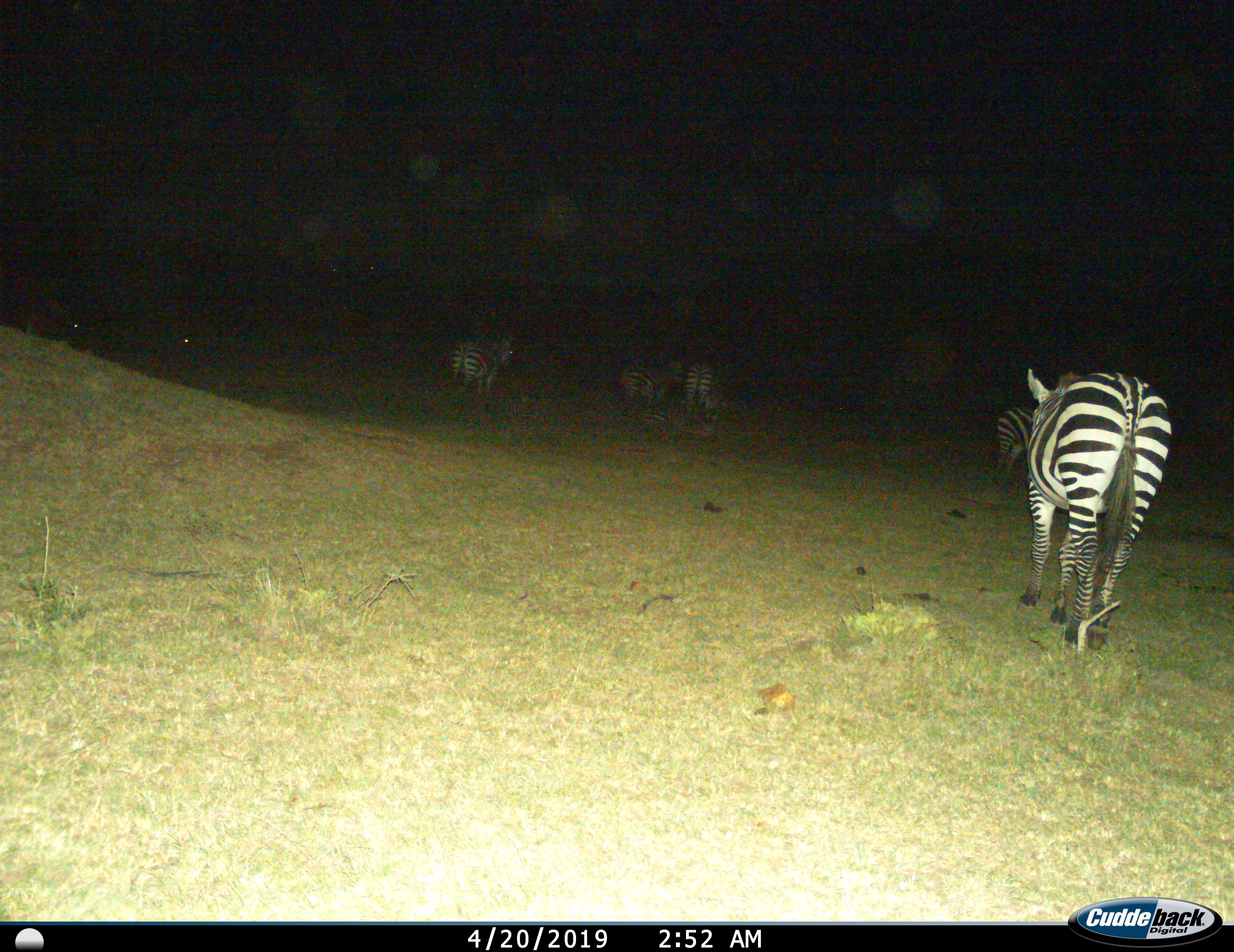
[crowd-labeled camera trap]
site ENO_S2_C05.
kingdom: Animalia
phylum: Chordata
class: Mammalia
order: Perissodactyla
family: Equidae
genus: Equus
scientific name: Equus quagga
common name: plains zebra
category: zebraplains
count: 6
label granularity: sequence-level